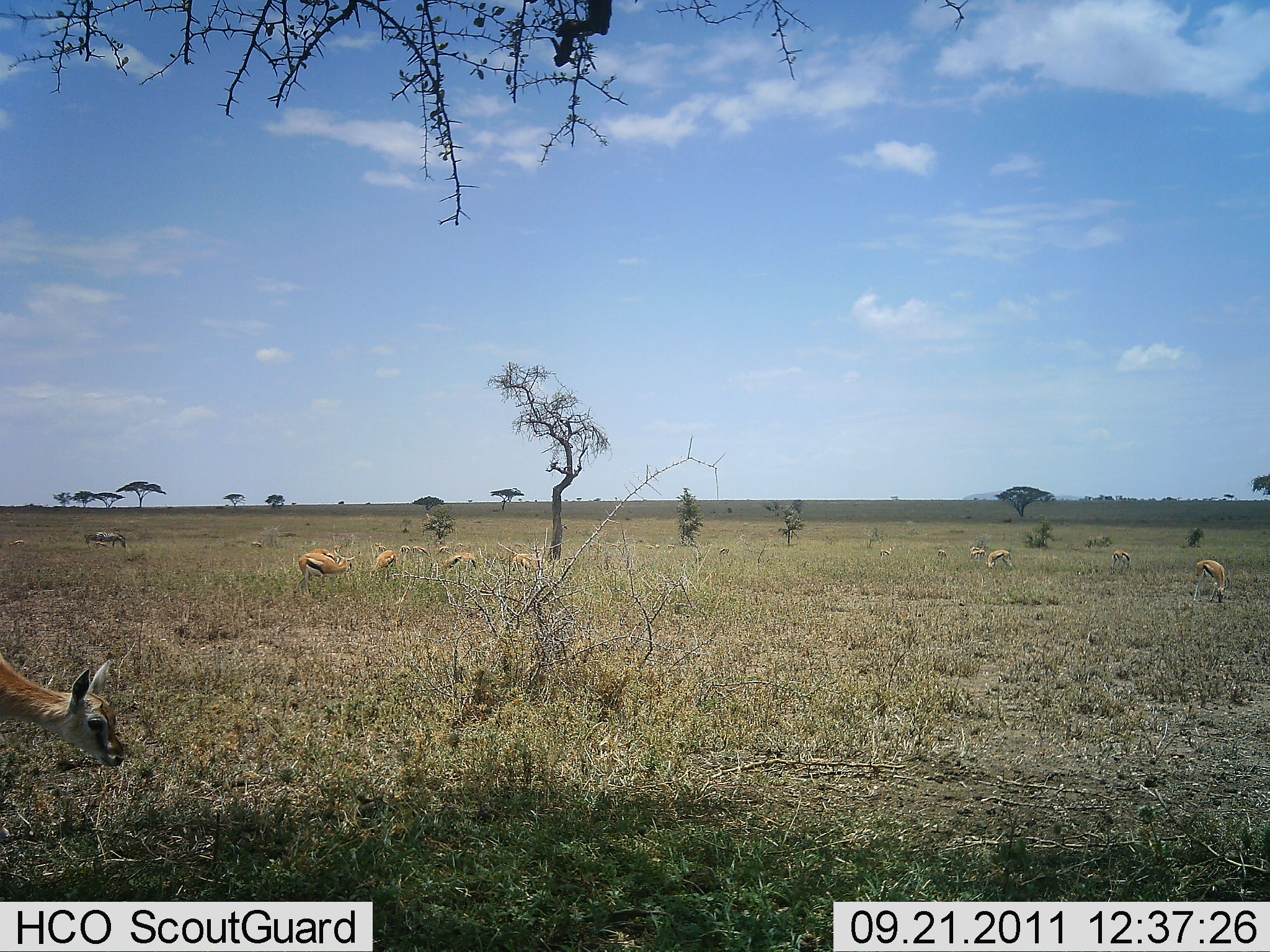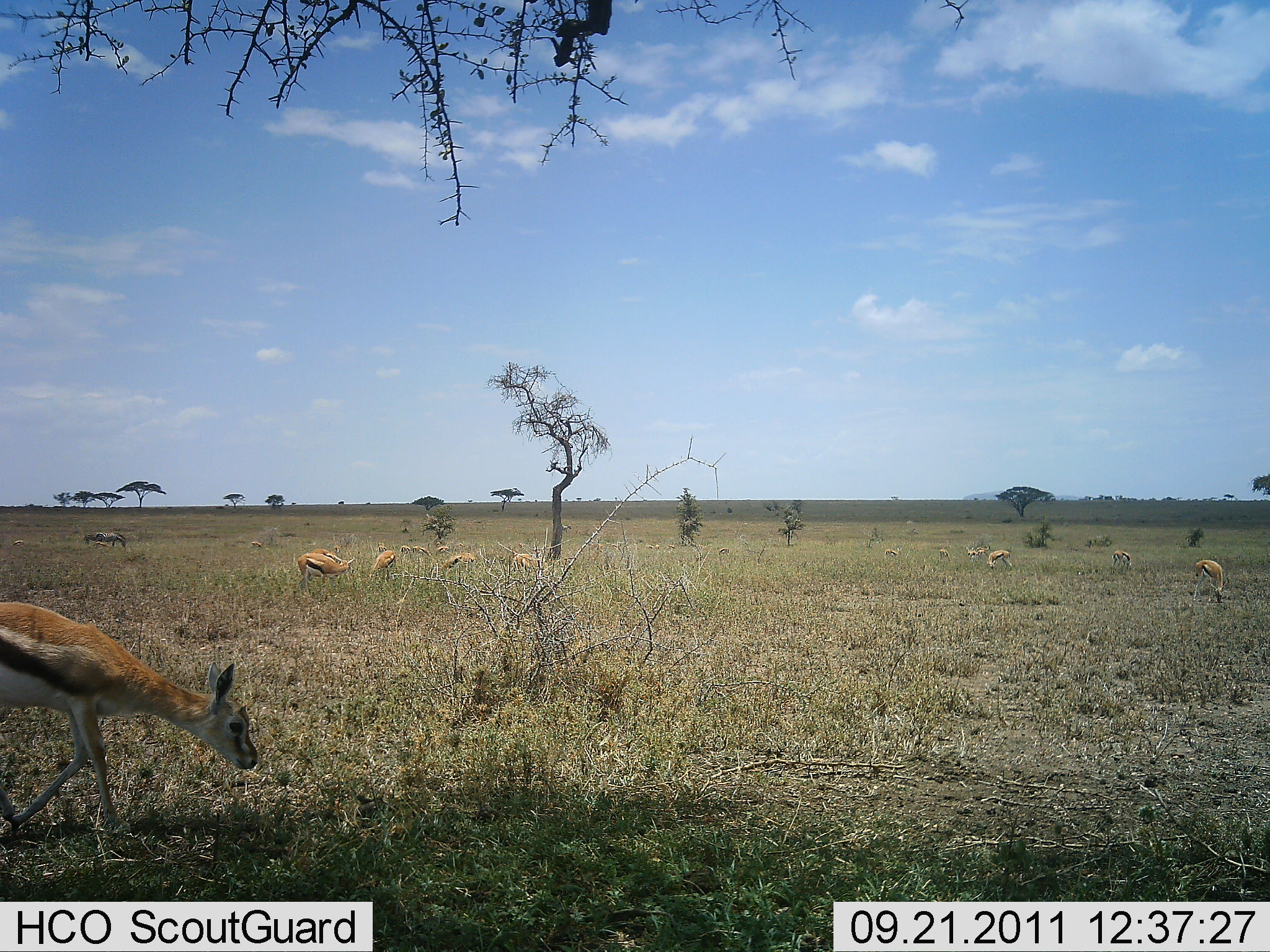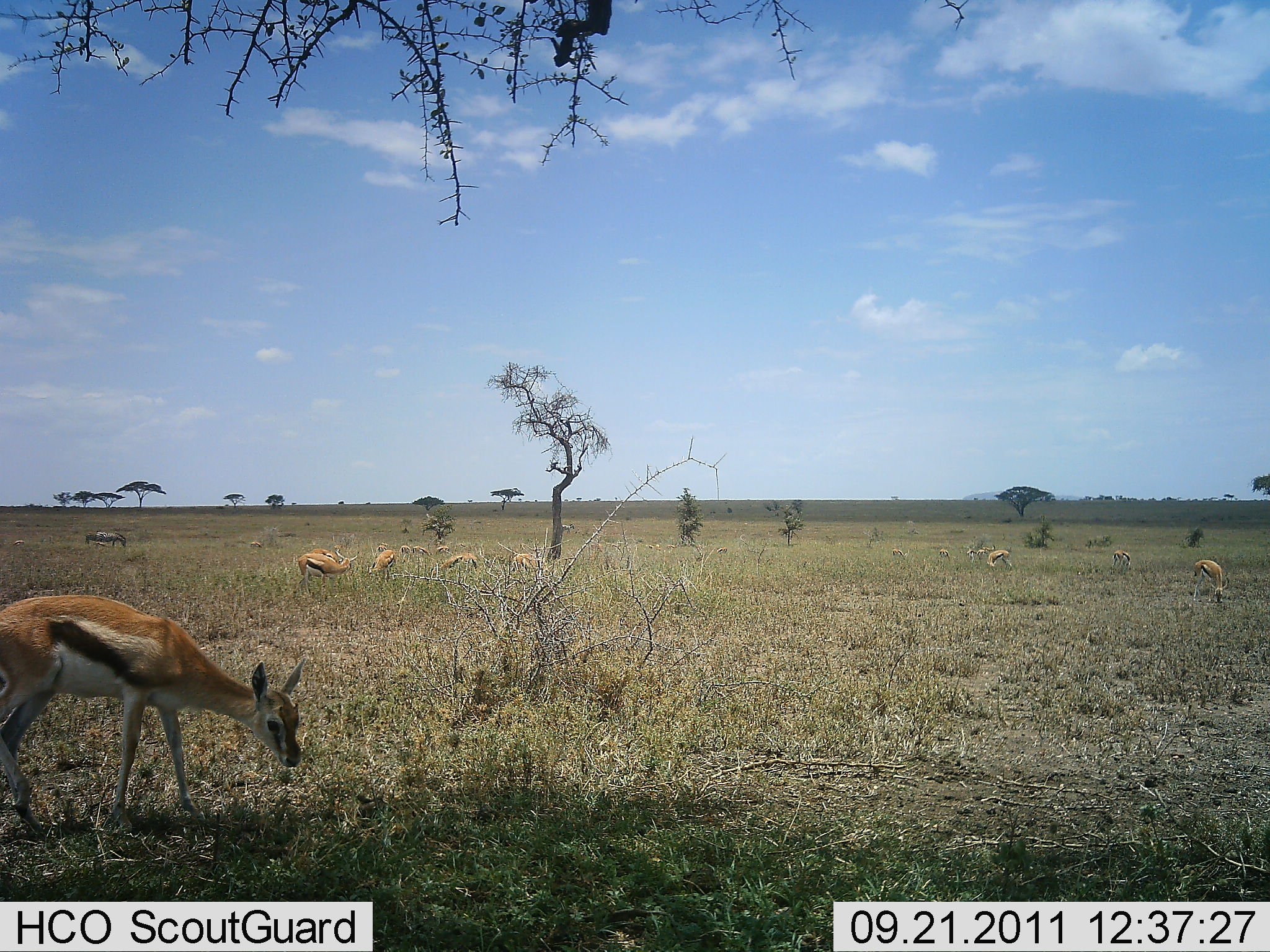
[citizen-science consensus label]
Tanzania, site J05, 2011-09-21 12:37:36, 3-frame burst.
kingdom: Animalia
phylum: Chordata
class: Mammalia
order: Artiodactyla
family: Bovidae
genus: Eudorcas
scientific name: Eudorcas thomsonii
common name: thomson's gazelle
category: gazellethomsons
Gazellethomsons (thomson's gazelle) (Eudorcas thomsonii), count 11-50. Behavior (volunteer vote fractions): standing 57%, resting 0%, moving 43%, interacting 0%. Young present (vote fraction): 7%. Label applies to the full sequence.